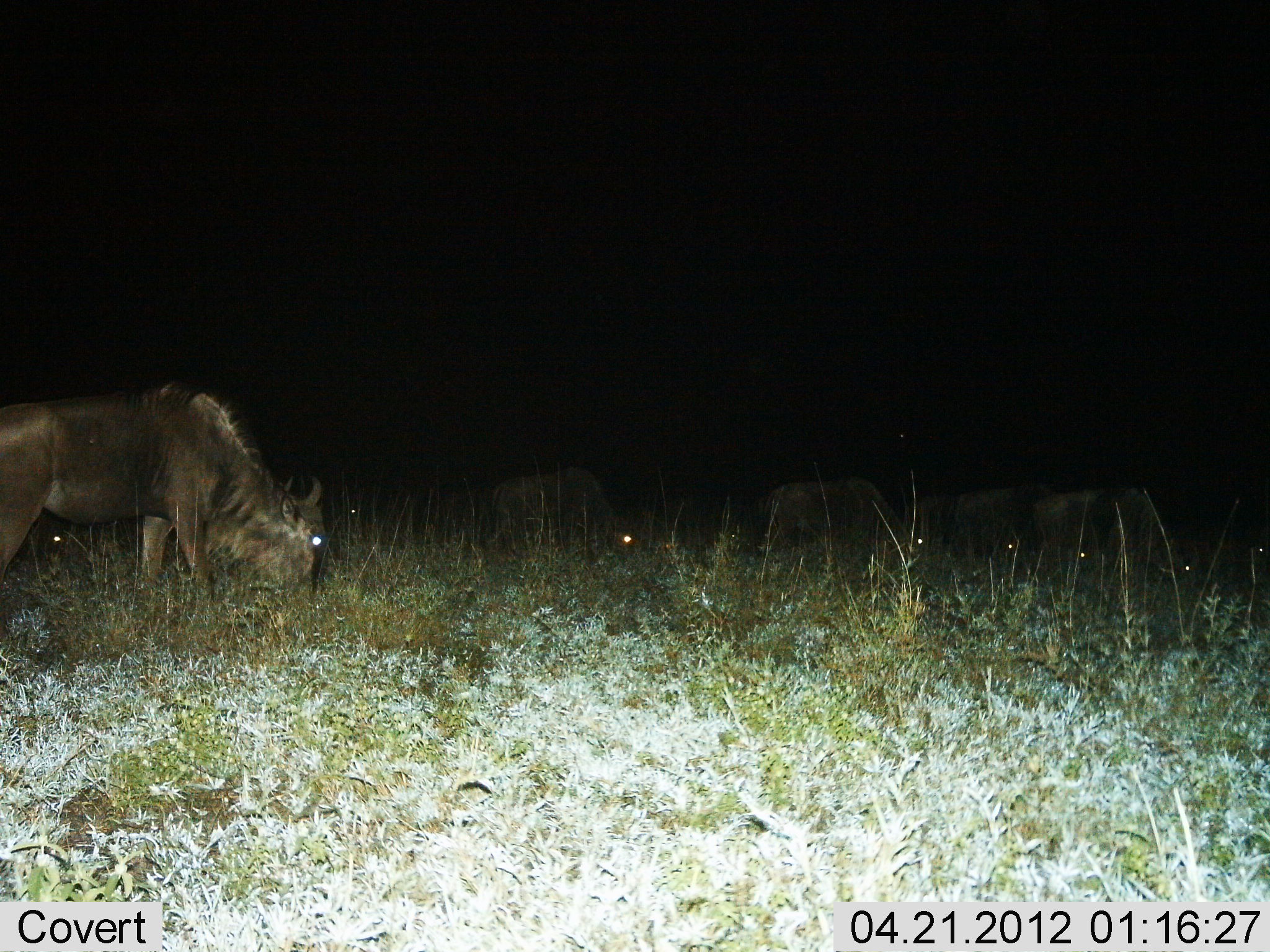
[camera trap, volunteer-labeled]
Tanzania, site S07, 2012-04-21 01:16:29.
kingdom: Animalia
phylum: Chordata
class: Mammalia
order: Artiodactyla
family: Bovidae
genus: Connochaetes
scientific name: Connochaetes taurinus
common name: blue wildebeest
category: wildebeest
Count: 6.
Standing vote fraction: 18%.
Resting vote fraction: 9%.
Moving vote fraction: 9%.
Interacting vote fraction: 0%.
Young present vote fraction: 0%.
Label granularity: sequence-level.